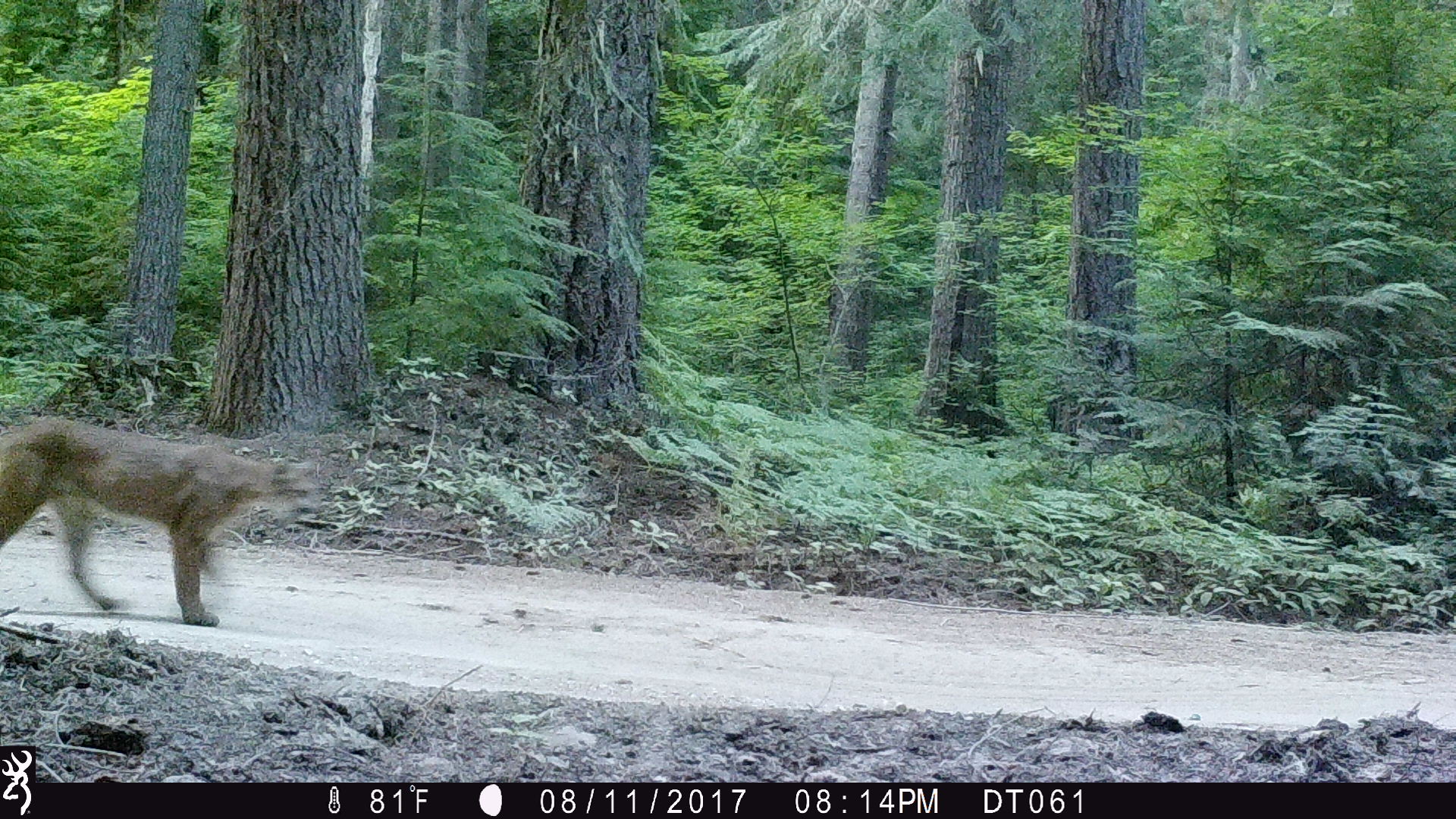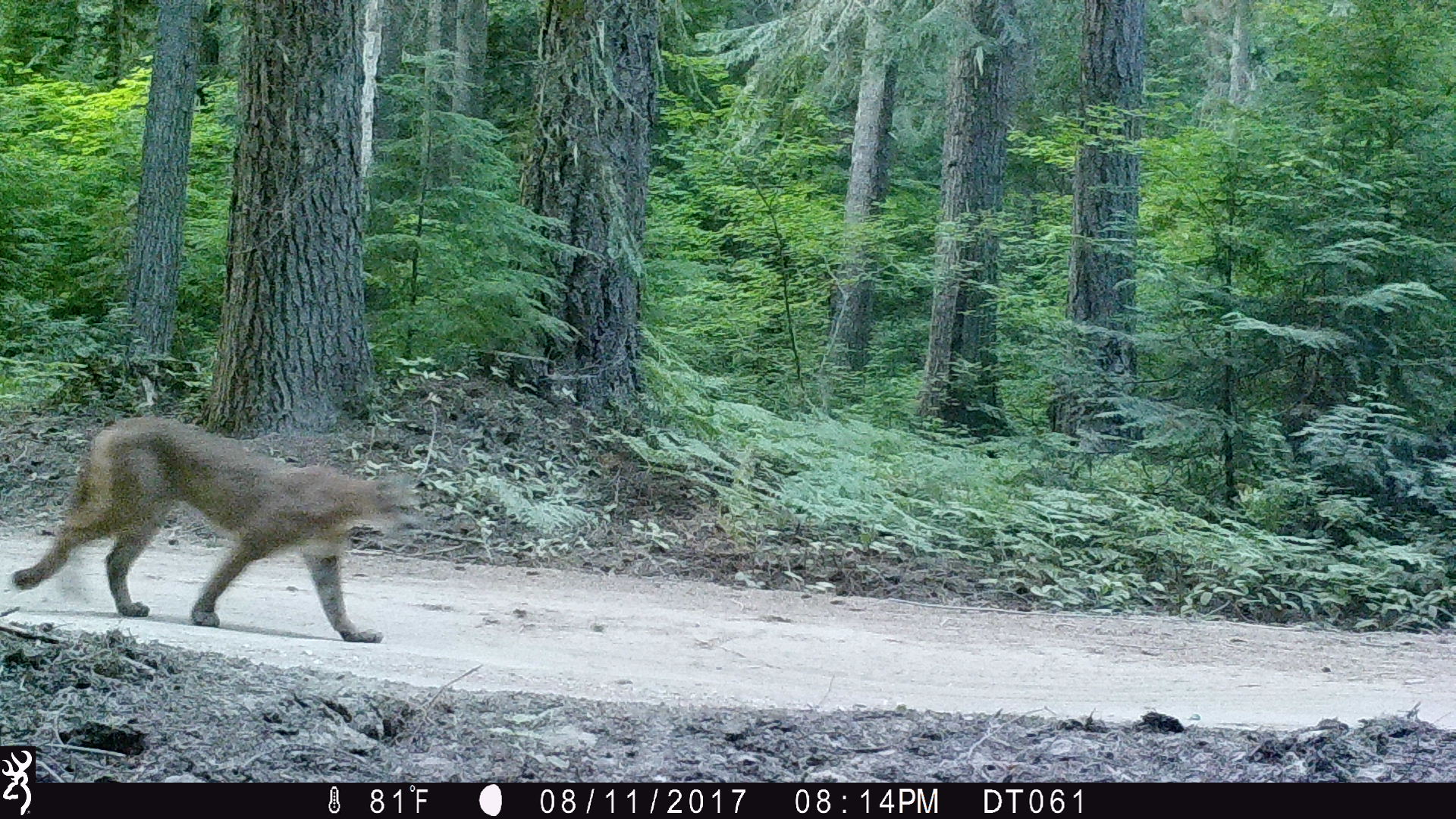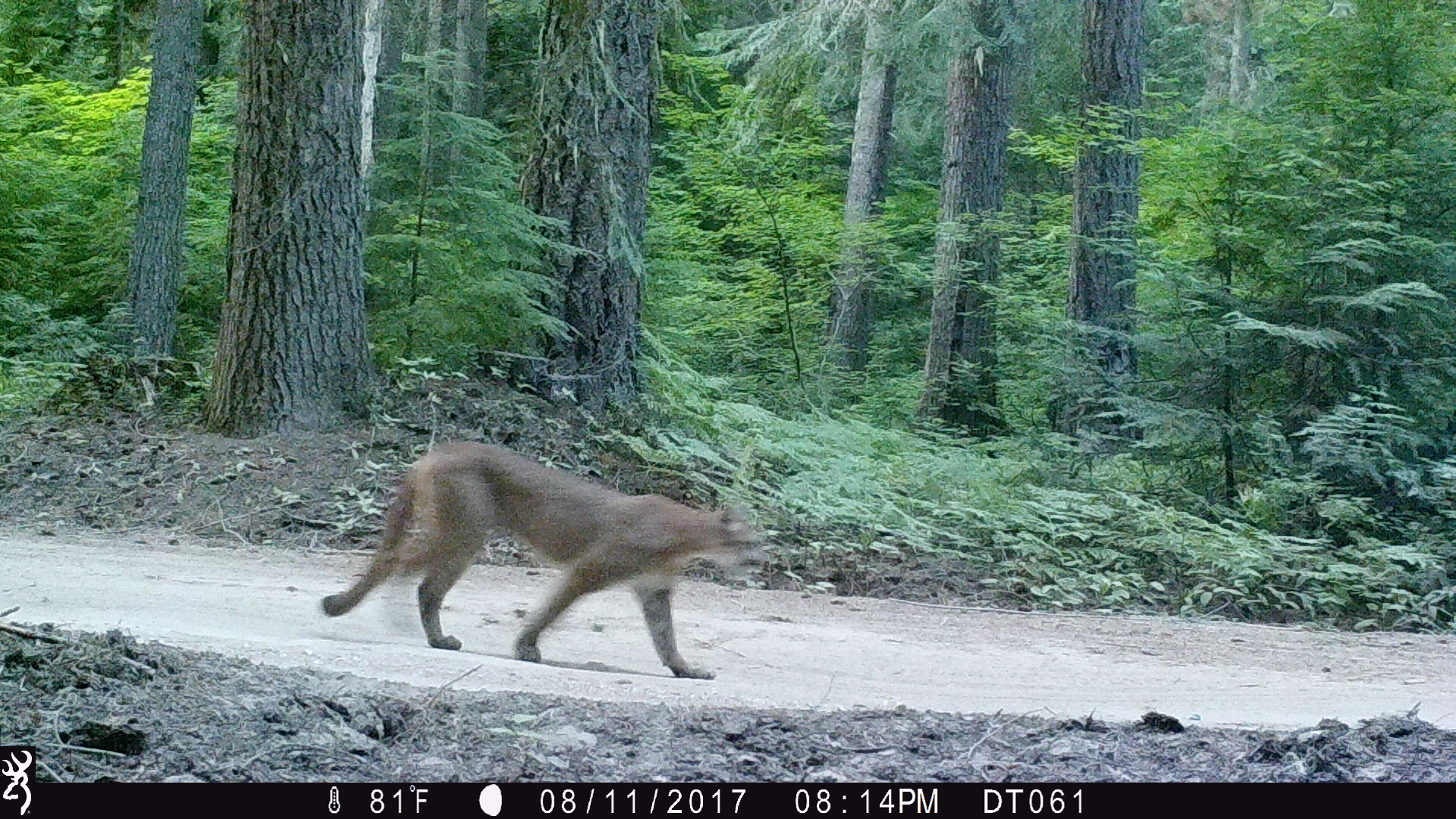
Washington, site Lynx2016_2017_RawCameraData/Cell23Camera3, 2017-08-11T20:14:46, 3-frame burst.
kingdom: Animalia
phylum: Chordata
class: Mammalia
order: Carnivora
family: Felidae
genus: Puma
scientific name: Puma concolor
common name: mountain lion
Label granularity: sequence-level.